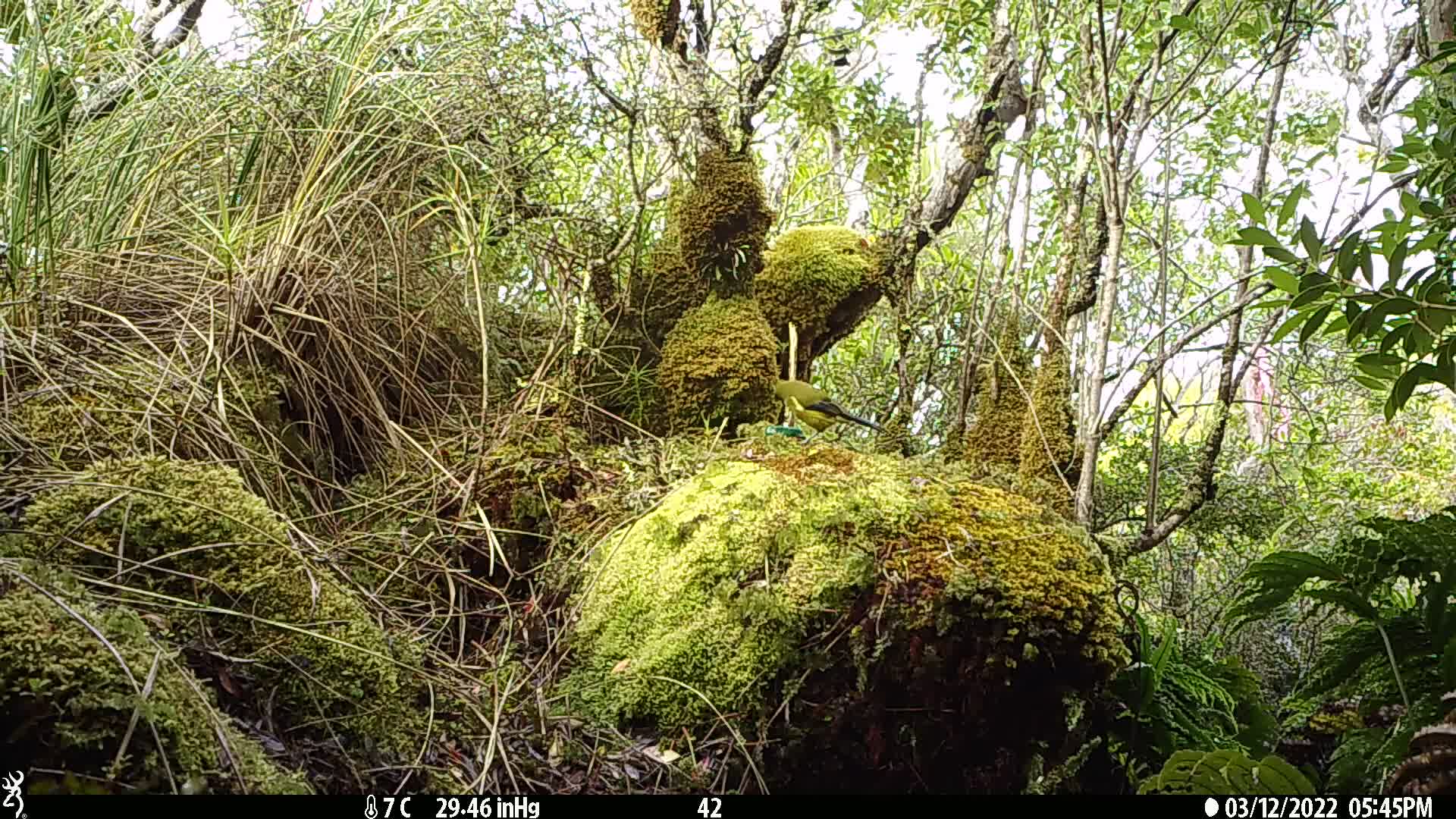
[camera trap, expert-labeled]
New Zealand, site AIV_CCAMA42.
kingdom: Animalia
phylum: Chordata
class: Aves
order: Passeriformes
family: Meliphagidae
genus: Anthornis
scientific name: Anthornis melanura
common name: new zealand bellbird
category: bellbird